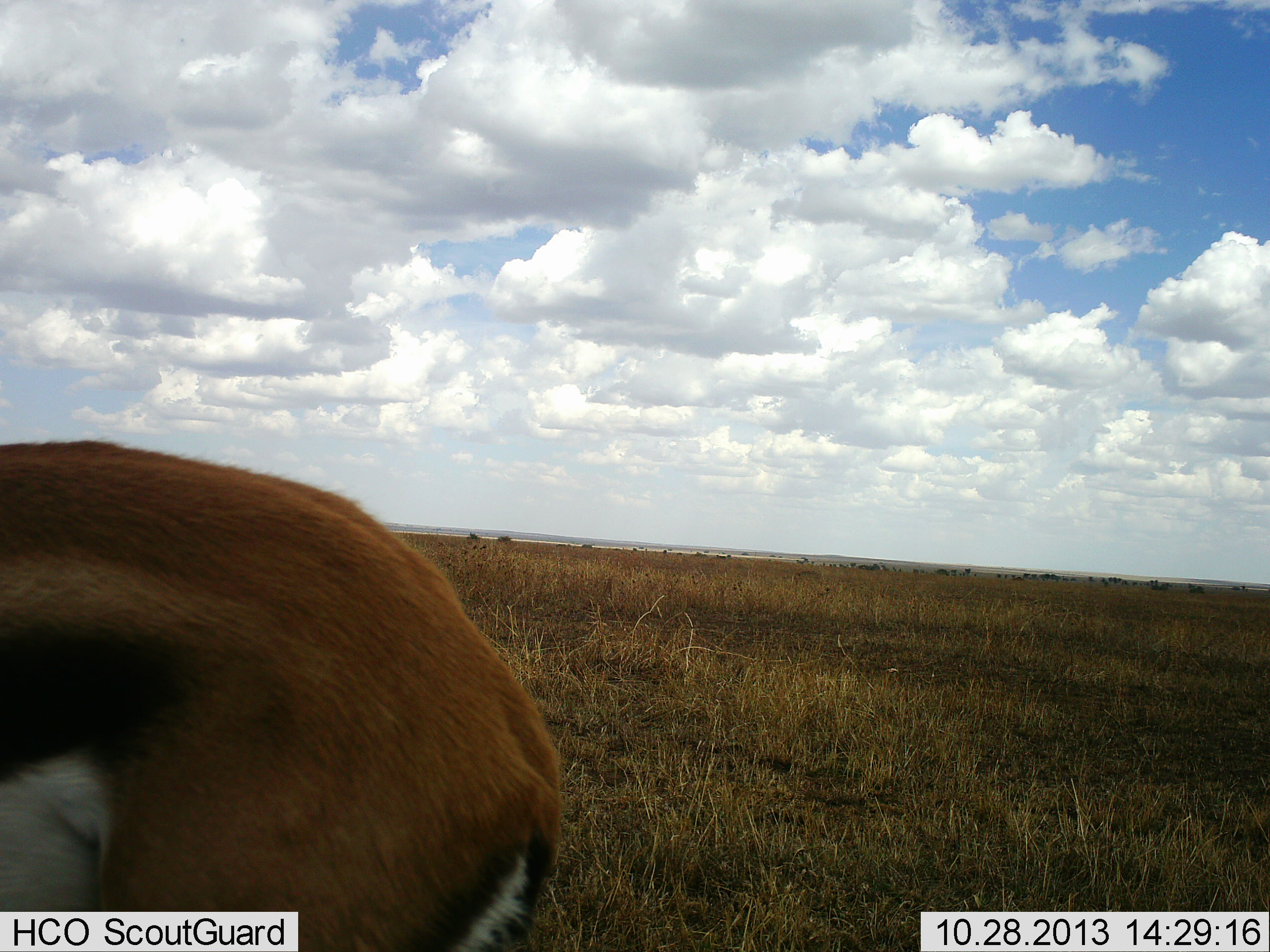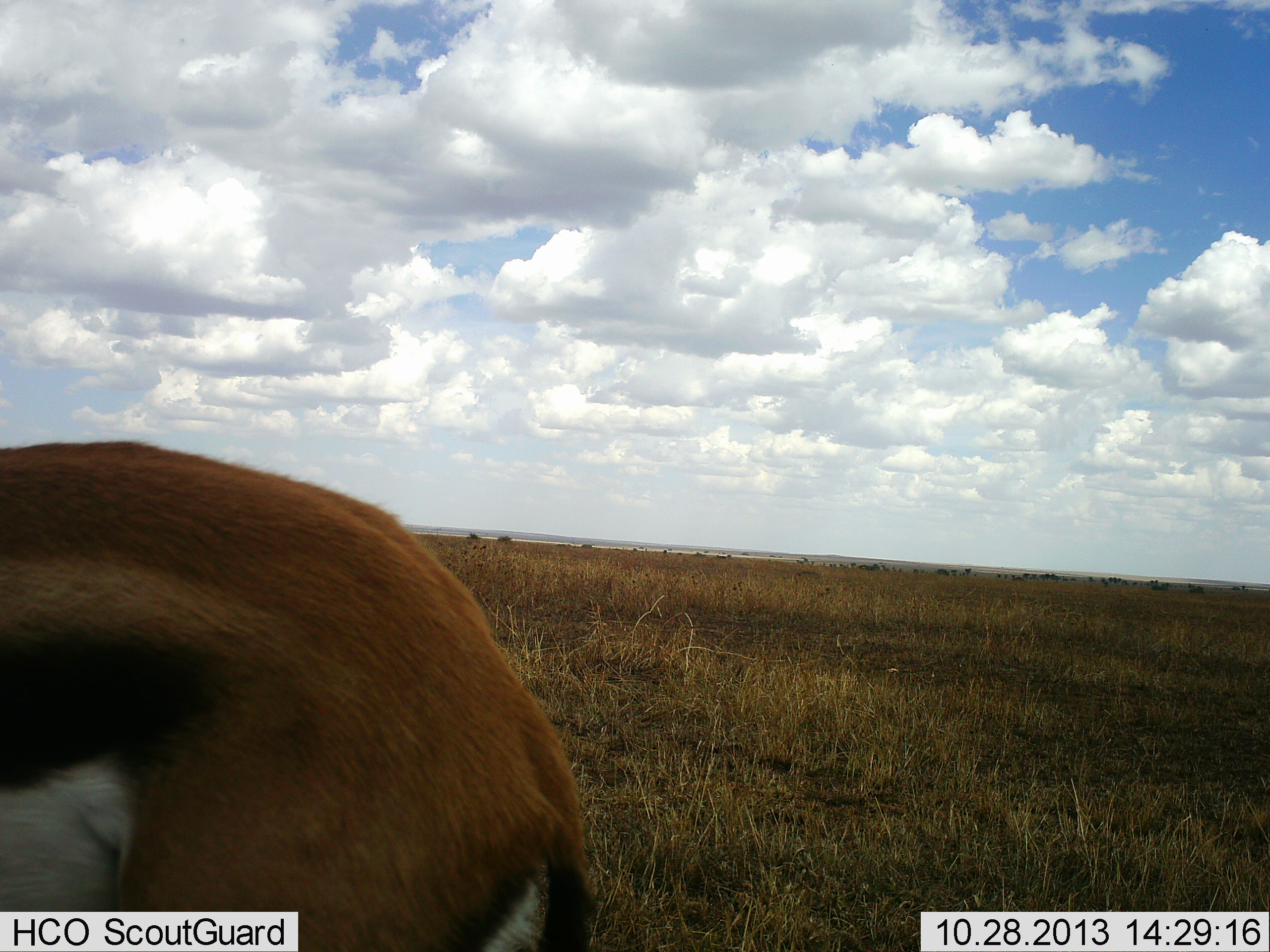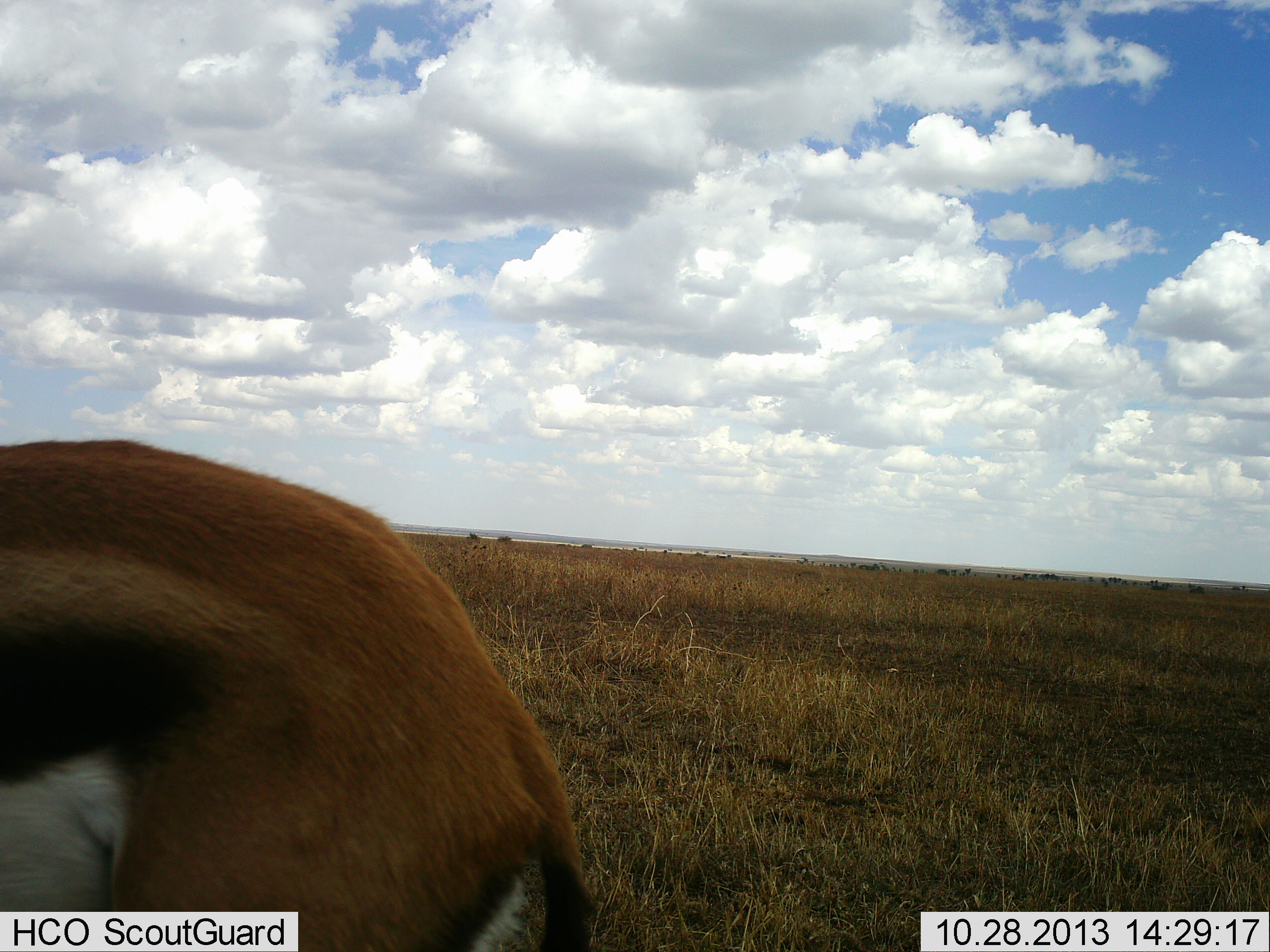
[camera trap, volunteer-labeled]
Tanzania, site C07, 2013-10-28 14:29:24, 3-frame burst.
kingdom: Animalia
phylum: Chordata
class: Mammalia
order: Artiodactyla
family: Bovidae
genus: Eudorcas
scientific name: Eudorcas thomsonii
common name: thomson's gazelle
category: gazellethomsons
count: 1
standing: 70%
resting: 0%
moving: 30%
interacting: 0%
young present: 0%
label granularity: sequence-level